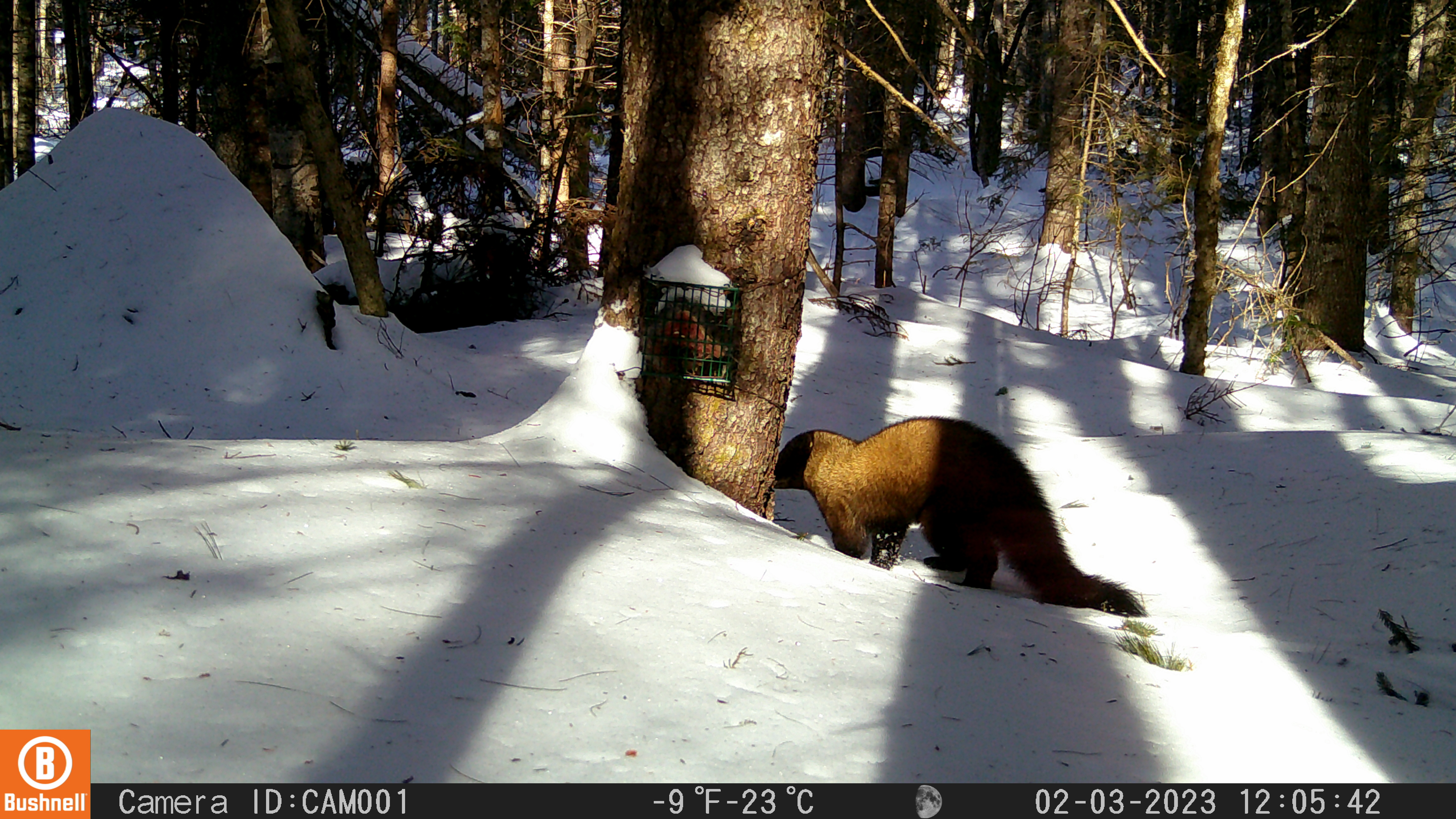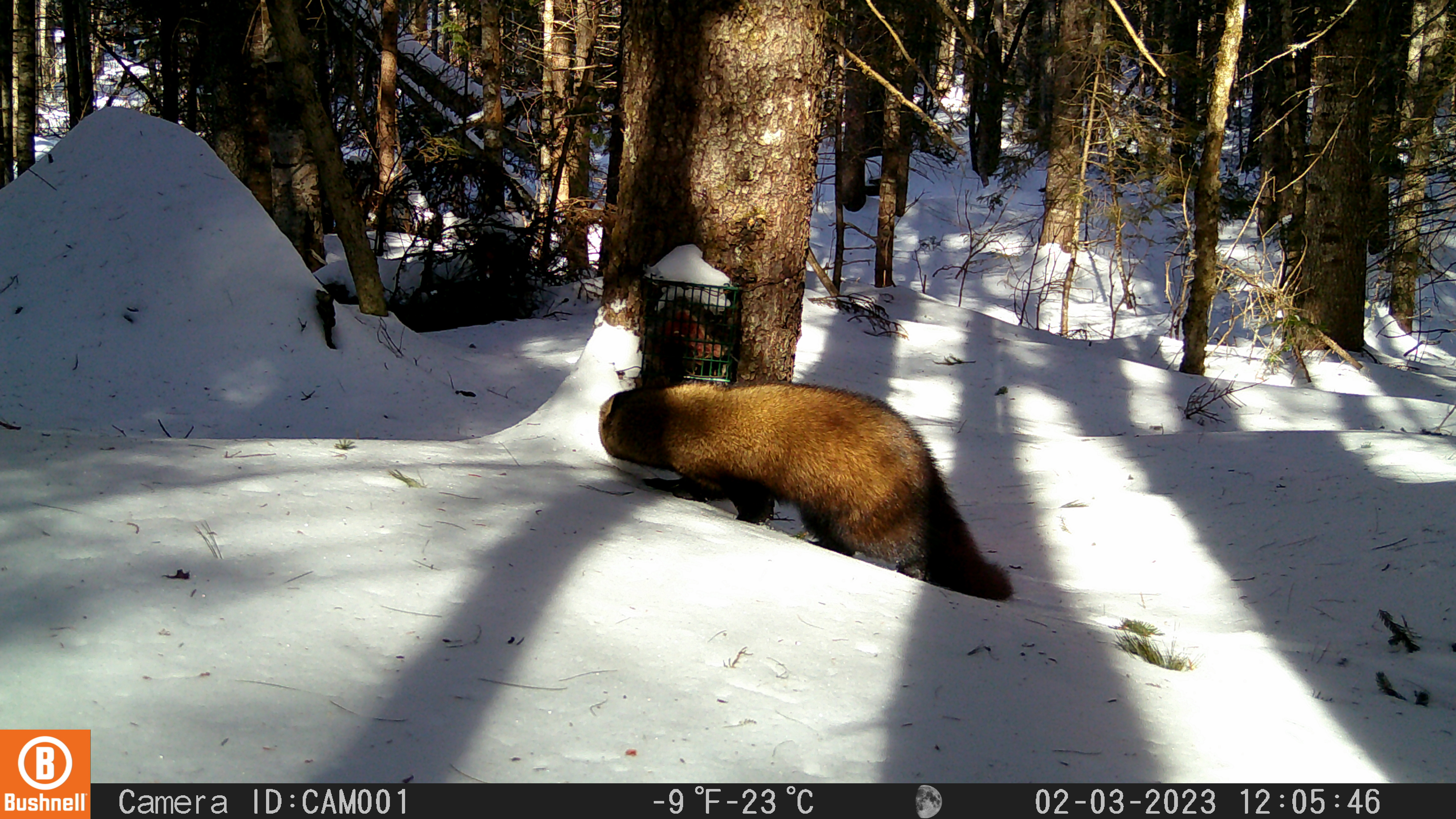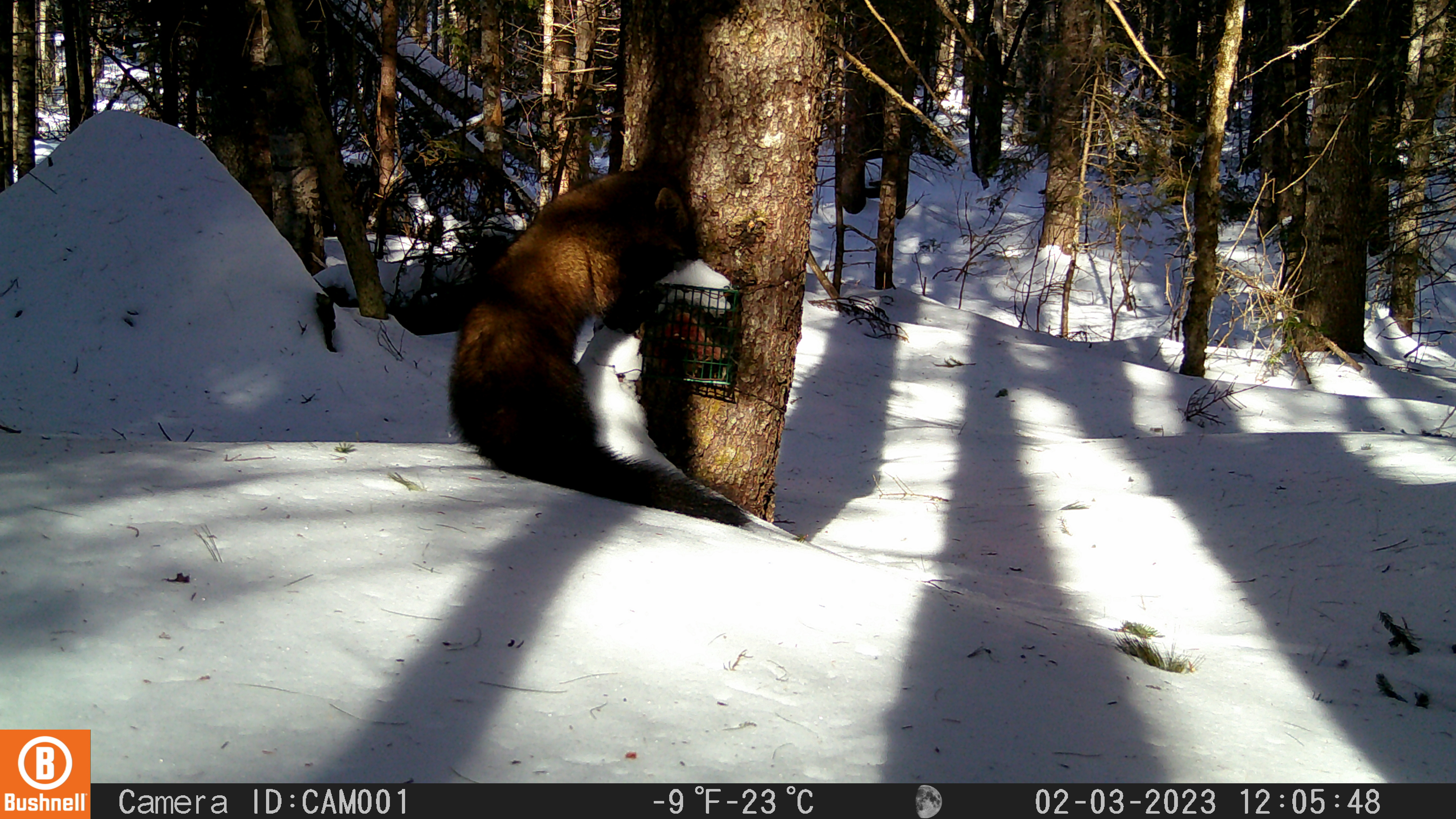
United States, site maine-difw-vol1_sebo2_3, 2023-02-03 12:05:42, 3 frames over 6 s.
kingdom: Animalia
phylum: Chordata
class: Mammalia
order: Carnivora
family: Mustelidae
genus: Pekania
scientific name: Pekania pennanti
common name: fisher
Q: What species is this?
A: Fisher (Pekania pennanti).